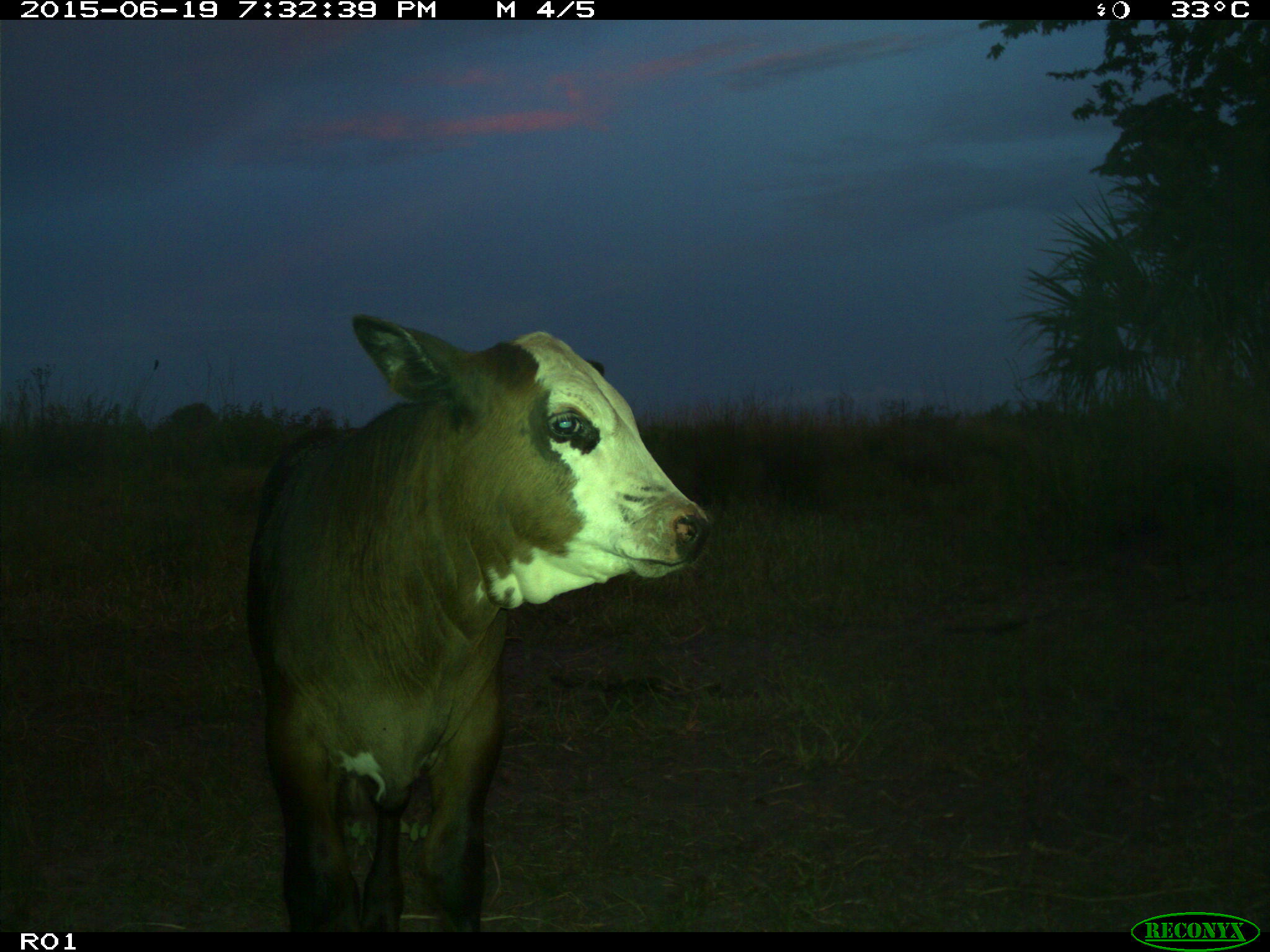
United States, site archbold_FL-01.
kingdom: Animalia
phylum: Chordata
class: Mammalia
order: Artiodactyla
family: Bovidae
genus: Bos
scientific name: Bos taurus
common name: domestic cow